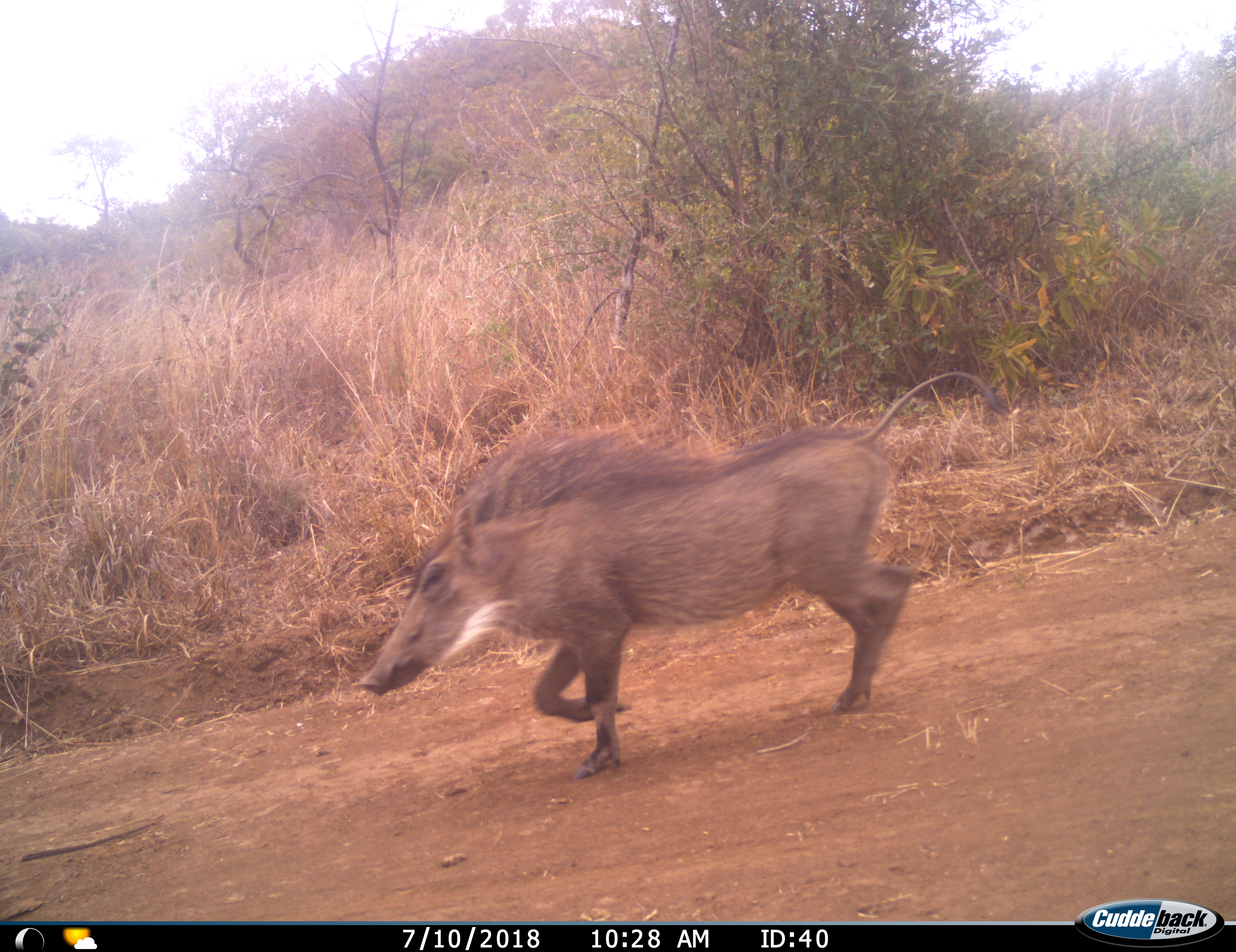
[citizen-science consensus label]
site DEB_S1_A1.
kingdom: Animalia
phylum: Chordata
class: Mammalia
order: Artiodactyla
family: Suidae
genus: Phacochoerus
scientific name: Phacochoerus africanus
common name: warthog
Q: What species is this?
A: Warthog (Phacochoerus africanus).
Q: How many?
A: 1.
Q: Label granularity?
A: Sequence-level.